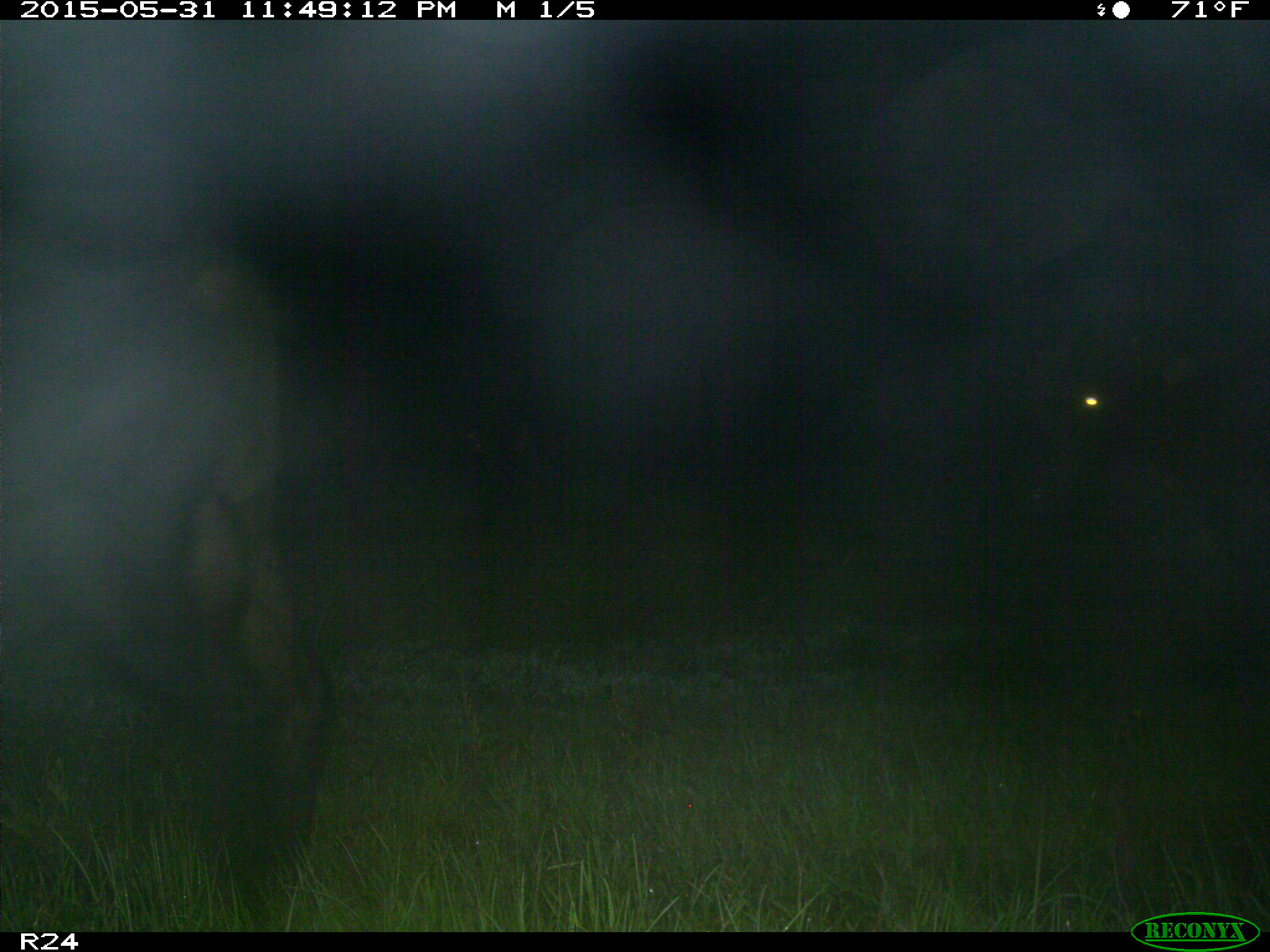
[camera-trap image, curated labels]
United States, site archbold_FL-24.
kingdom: Animalia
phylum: Chordata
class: Mammalia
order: Artiodactyla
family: Bovidae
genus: Bos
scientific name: Bos taurus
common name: domestic cow